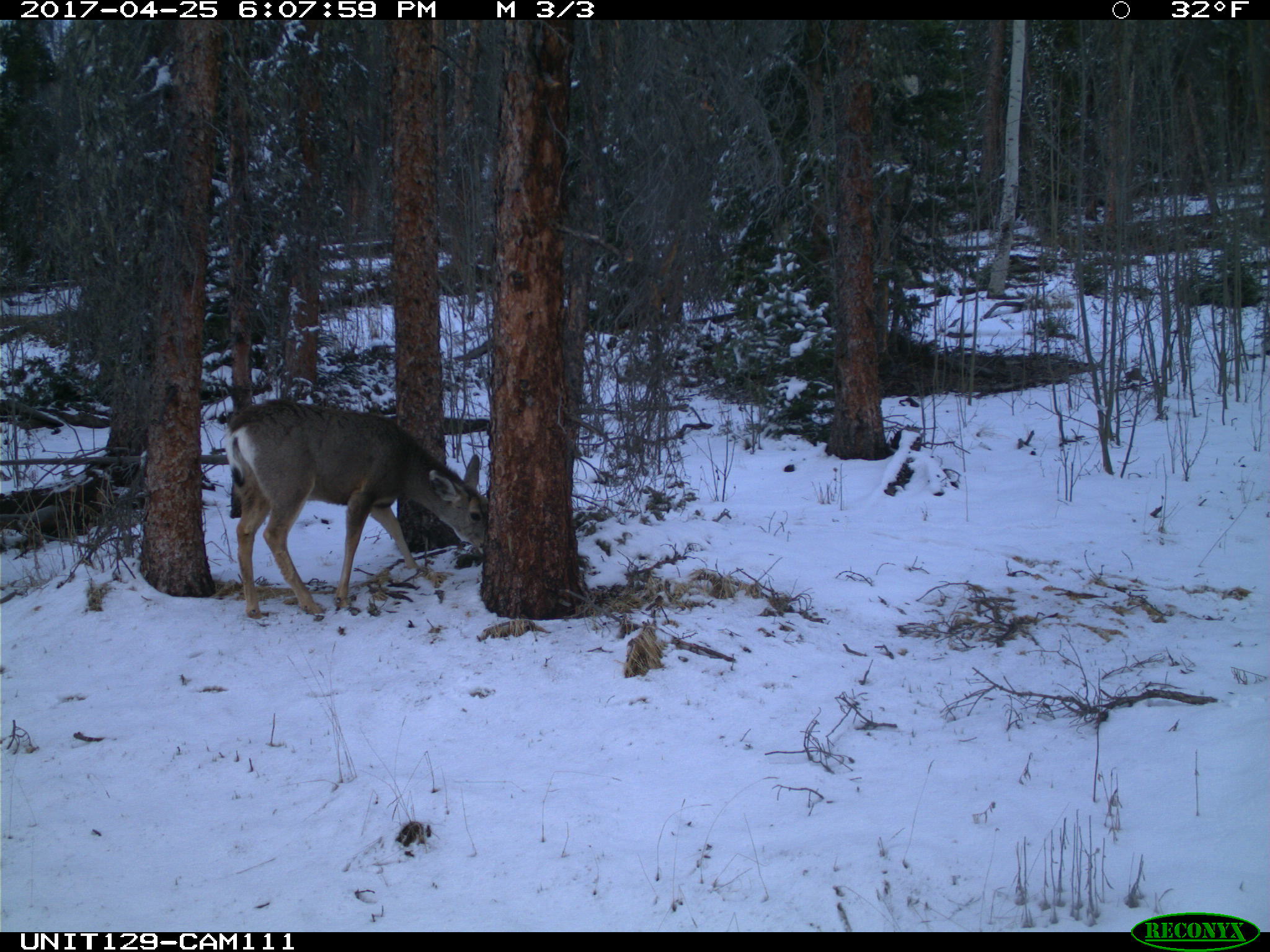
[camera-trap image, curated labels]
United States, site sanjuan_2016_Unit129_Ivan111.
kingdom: Animalia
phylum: Chordata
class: Mammalia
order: Artiodactyla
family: Cervidae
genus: Odocoileus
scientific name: Odocoileus hemionus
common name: mule deer